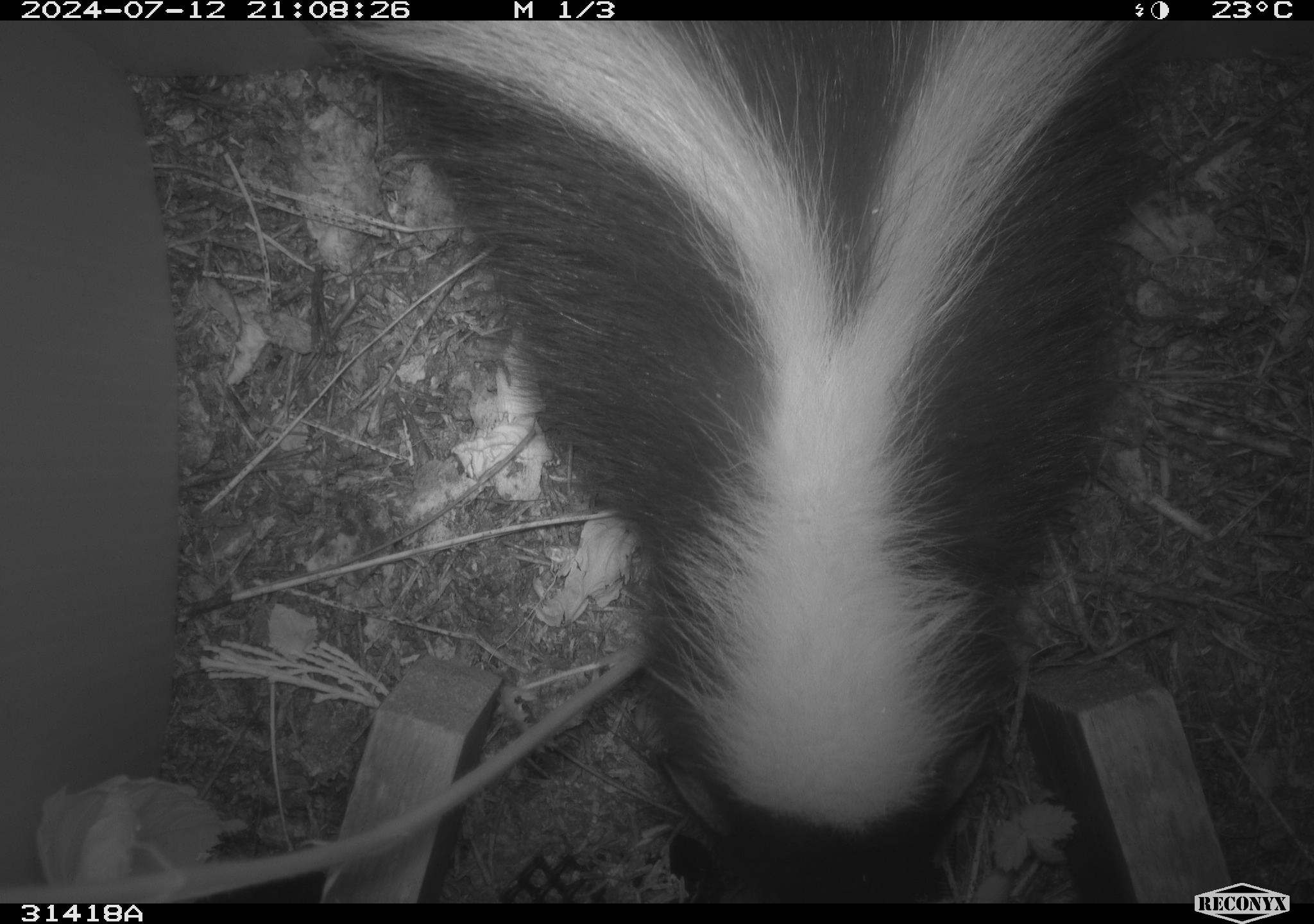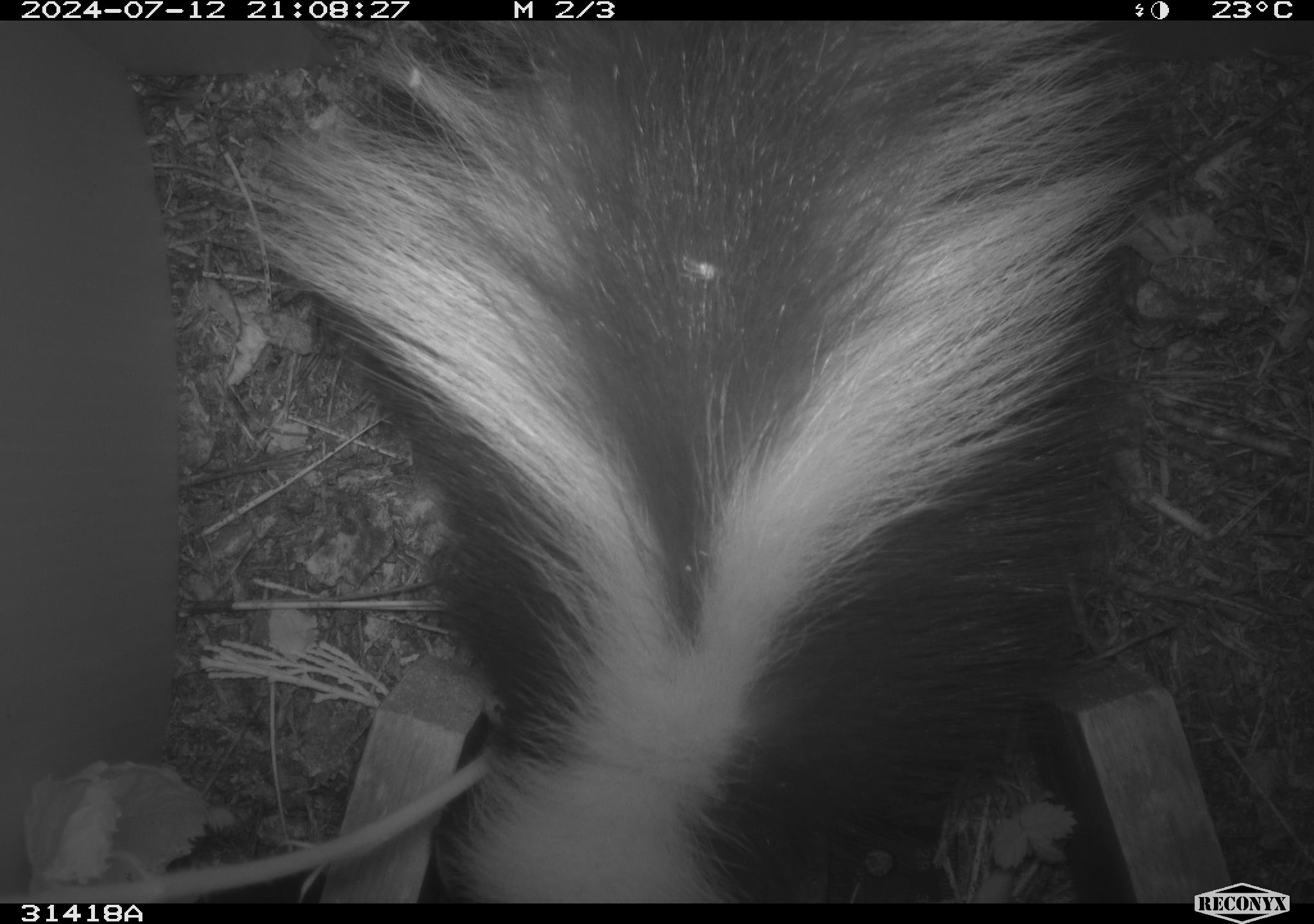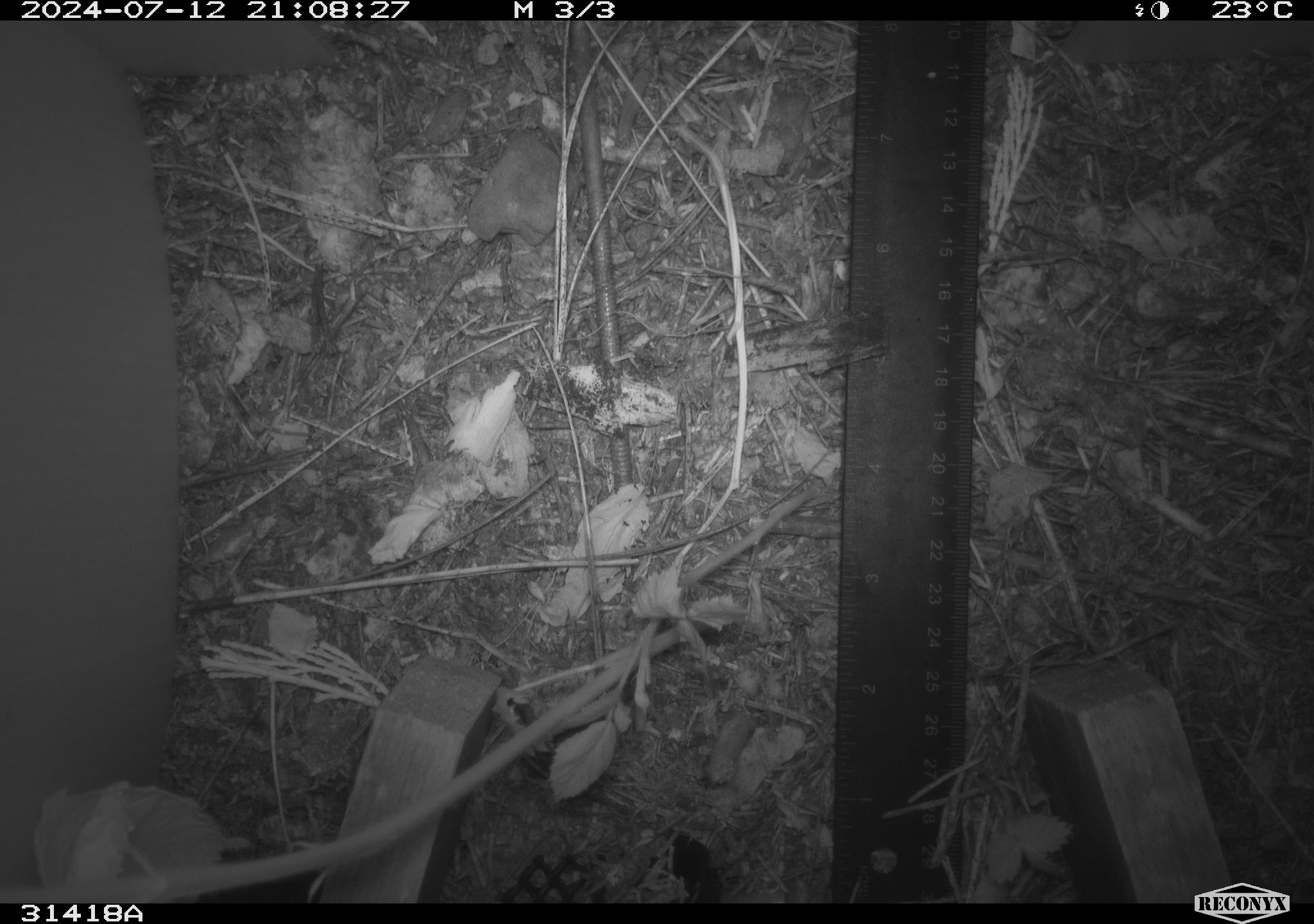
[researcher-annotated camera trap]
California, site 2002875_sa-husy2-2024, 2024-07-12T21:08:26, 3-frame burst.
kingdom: Animalia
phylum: Chordata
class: Mammalia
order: Carnivora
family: Mephitidae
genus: Mephitis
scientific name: Mephitis mephitis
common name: striped skunk